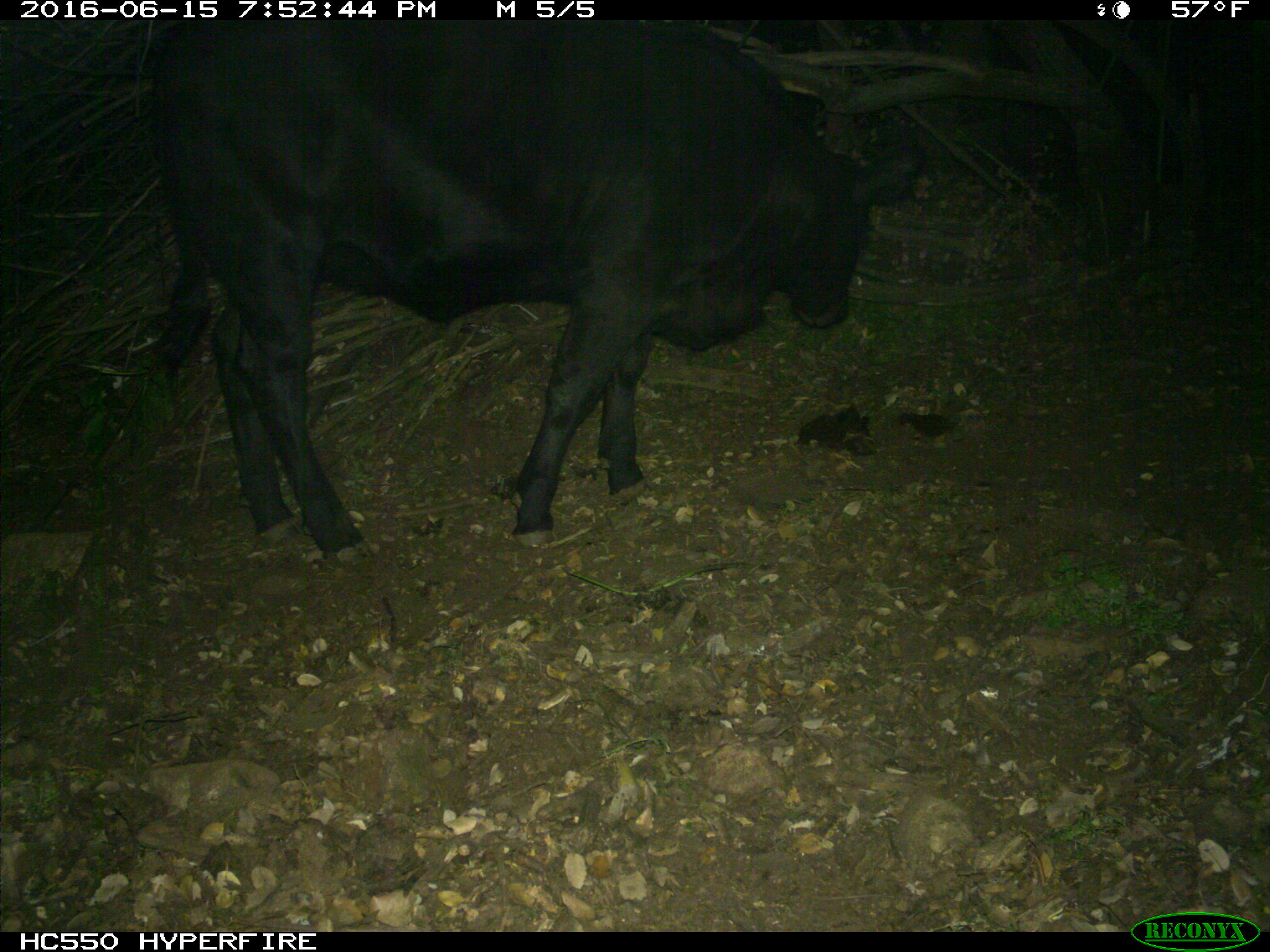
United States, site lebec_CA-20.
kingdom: Animalia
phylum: Chordata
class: Mammalia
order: Artiodactyla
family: Bovidae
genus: Bos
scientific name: Bos taurus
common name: domestic cow